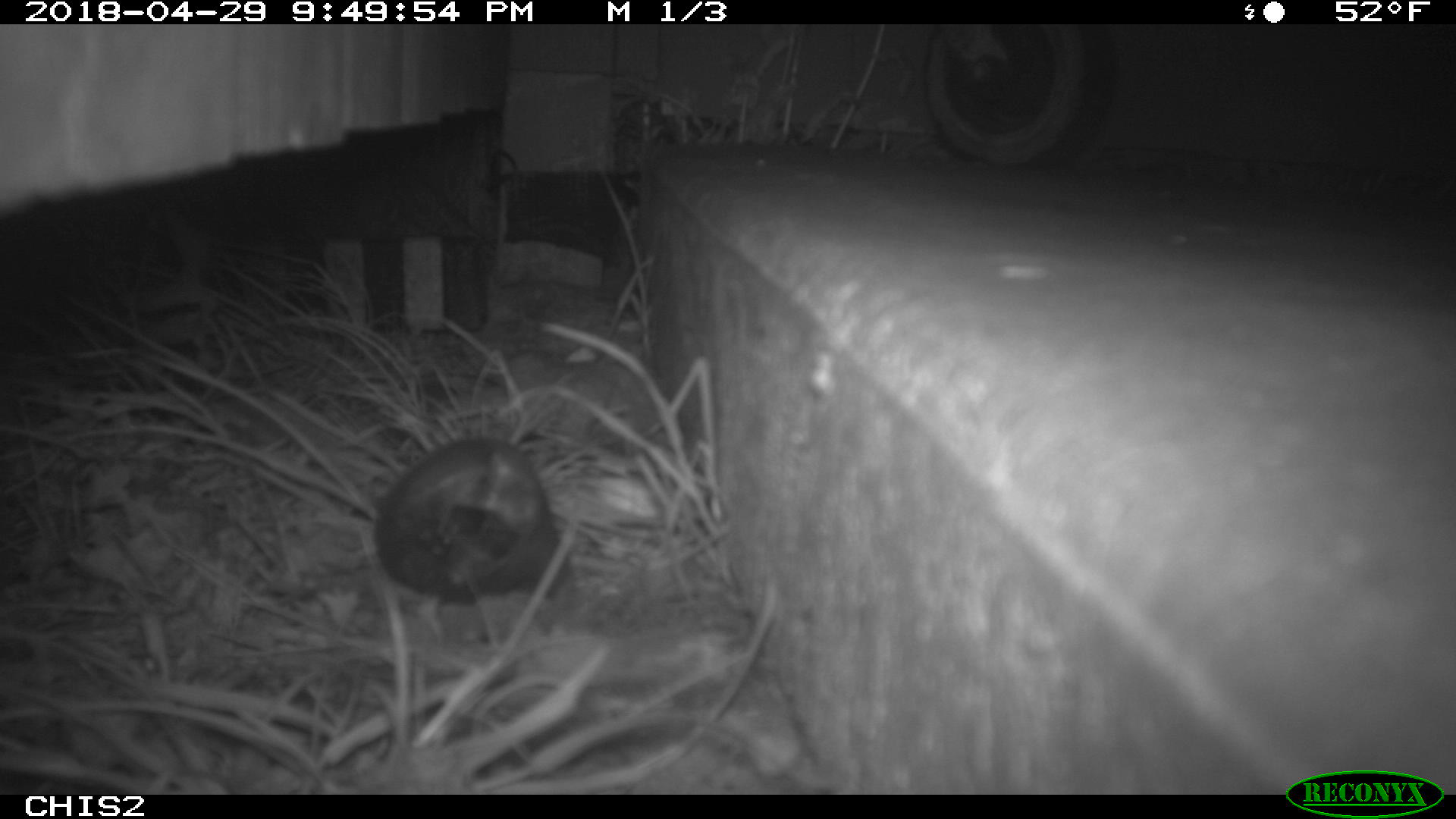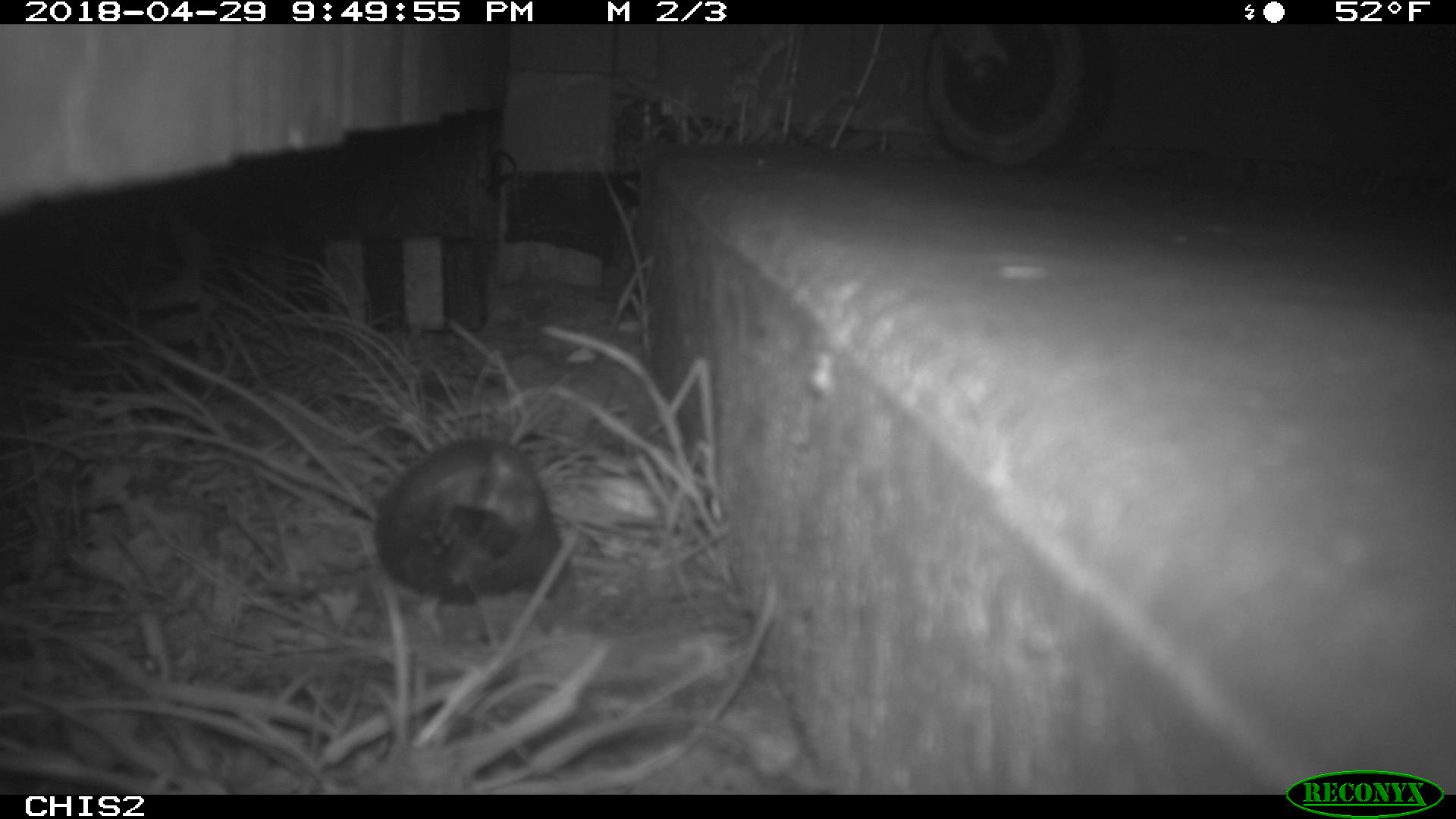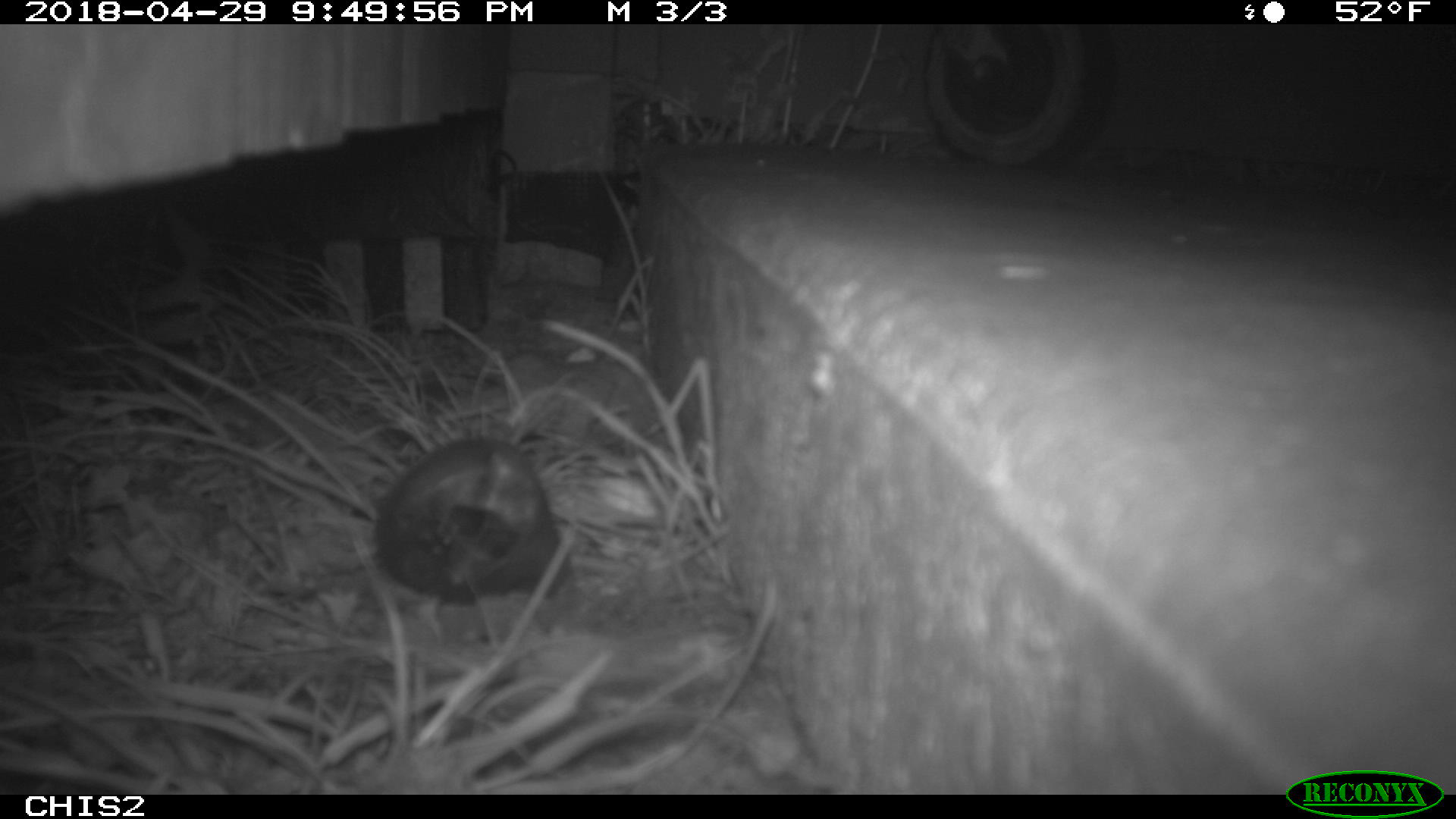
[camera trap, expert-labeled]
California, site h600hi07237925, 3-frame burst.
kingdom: Animalia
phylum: Chordata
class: Mammalia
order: Rodentia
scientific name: Rodentia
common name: rodent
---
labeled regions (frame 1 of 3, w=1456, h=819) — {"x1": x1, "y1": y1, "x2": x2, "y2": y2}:
rodent: {"x1": 375, "y1": 435, "x2": 557, "y2": 599}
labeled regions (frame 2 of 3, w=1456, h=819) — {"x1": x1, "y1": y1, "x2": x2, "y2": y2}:
rodent: {"x1": 375, "y1": 435, "x2": 557, "y2": 599}